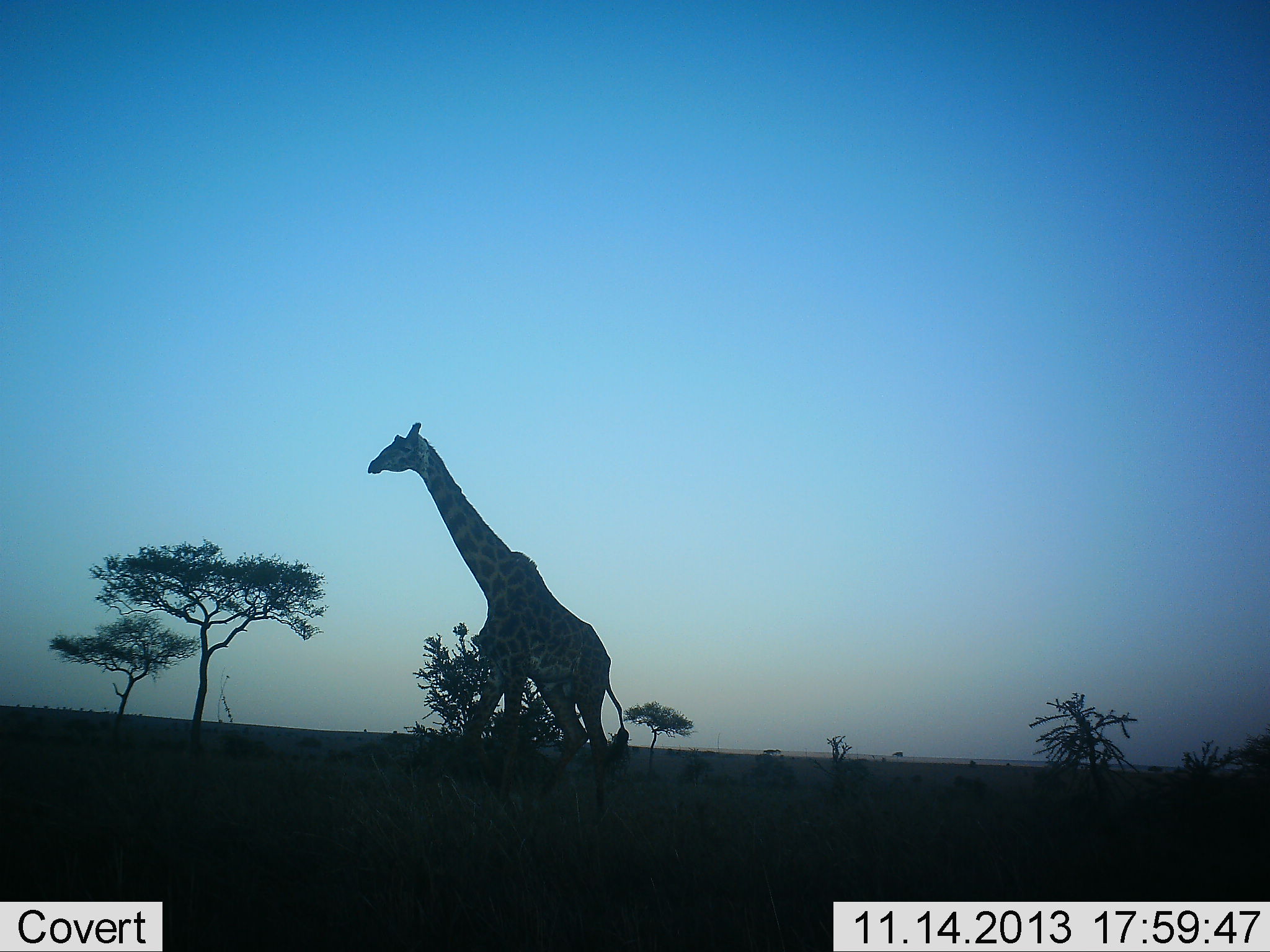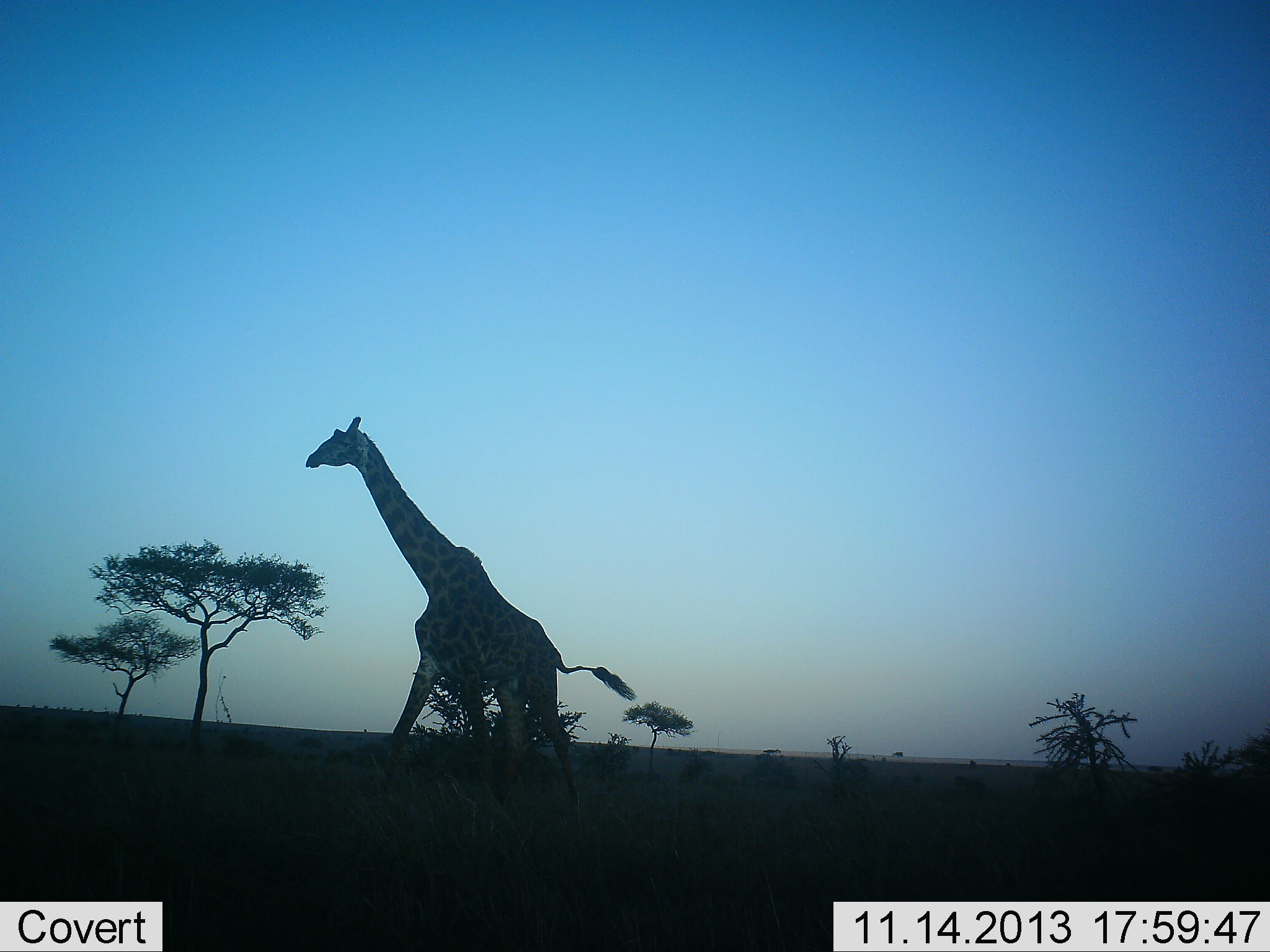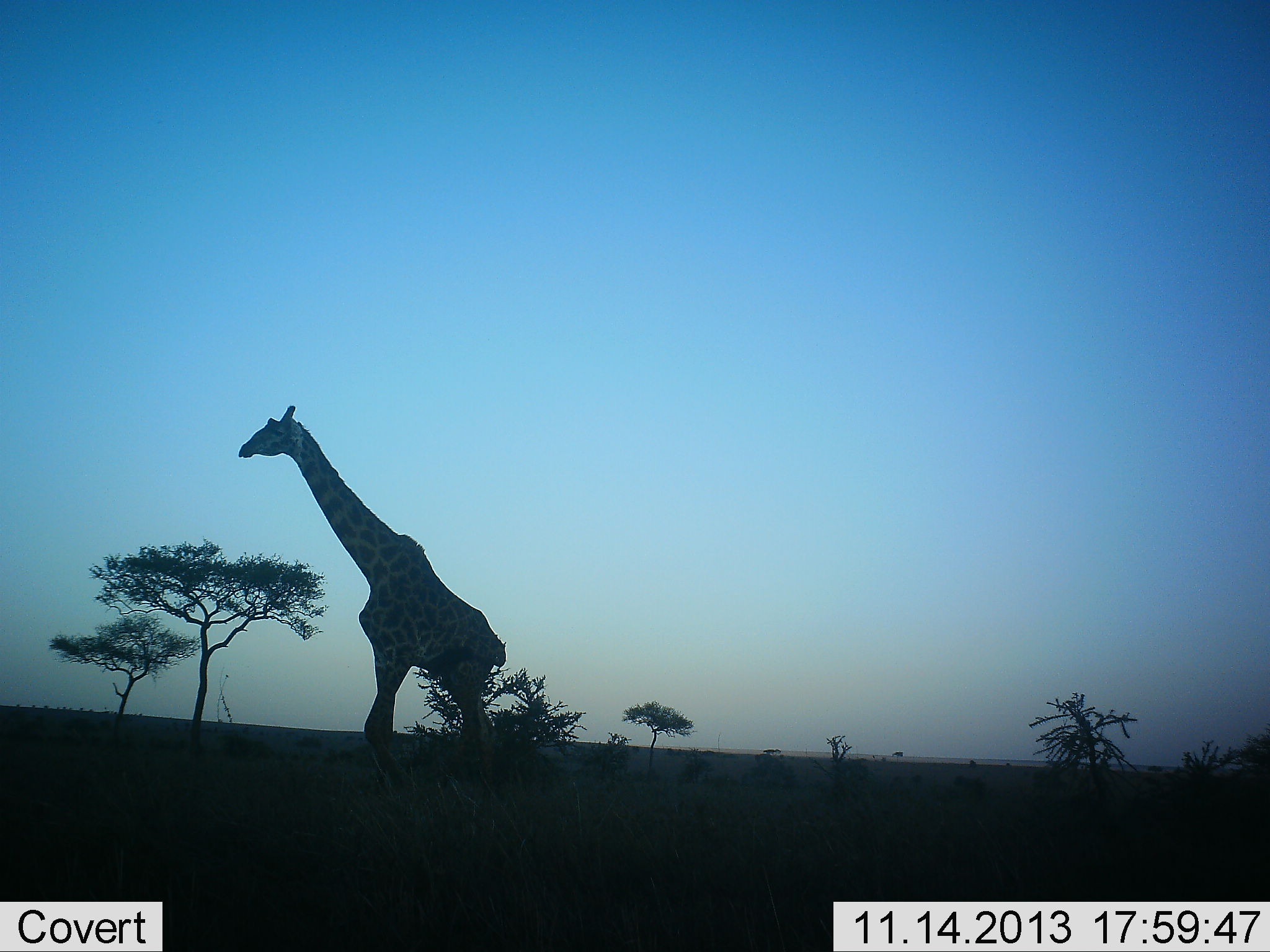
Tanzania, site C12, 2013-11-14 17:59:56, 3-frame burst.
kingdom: Animalia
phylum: Chordata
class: Mammalia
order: Artiodactyla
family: Giraffidae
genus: Giraffa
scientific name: Giraffa camelopardalis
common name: giraffe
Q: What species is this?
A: Giraffe (Giraffa camelopardalis).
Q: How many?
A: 1.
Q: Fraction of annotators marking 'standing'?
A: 0%.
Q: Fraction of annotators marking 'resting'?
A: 0%.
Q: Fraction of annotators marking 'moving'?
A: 100%.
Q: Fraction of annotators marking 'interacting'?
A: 0%.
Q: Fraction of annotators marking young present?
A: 0%.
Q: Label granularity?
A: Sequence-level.